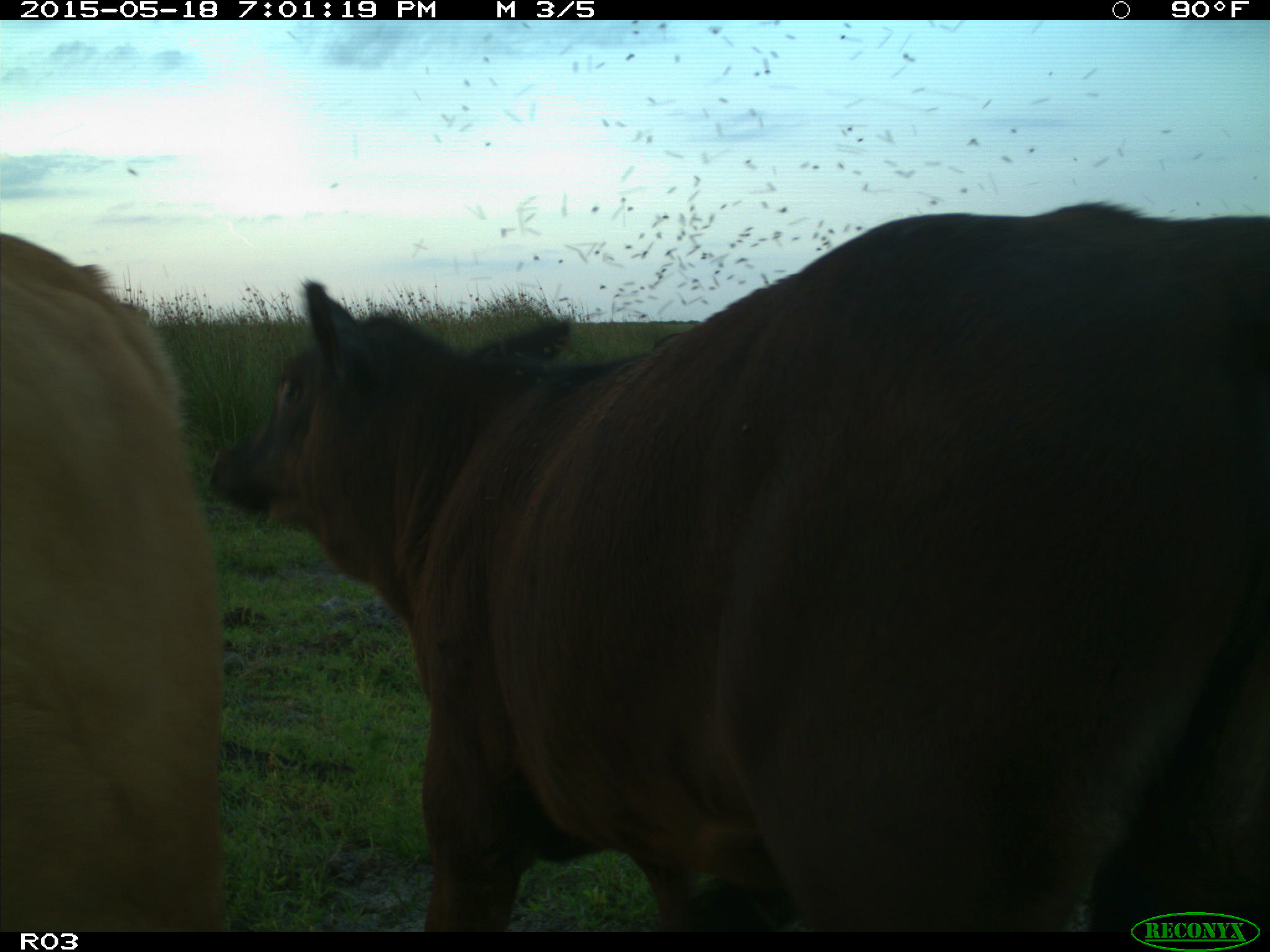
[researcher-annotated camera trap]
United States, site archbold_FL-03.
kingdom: Animalia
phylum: Chordata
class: Mammalia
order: Artiodactyla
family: Bovidae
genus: Bos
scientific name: Bos taurus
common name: domestic cow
Bos taurus (domestic cow).